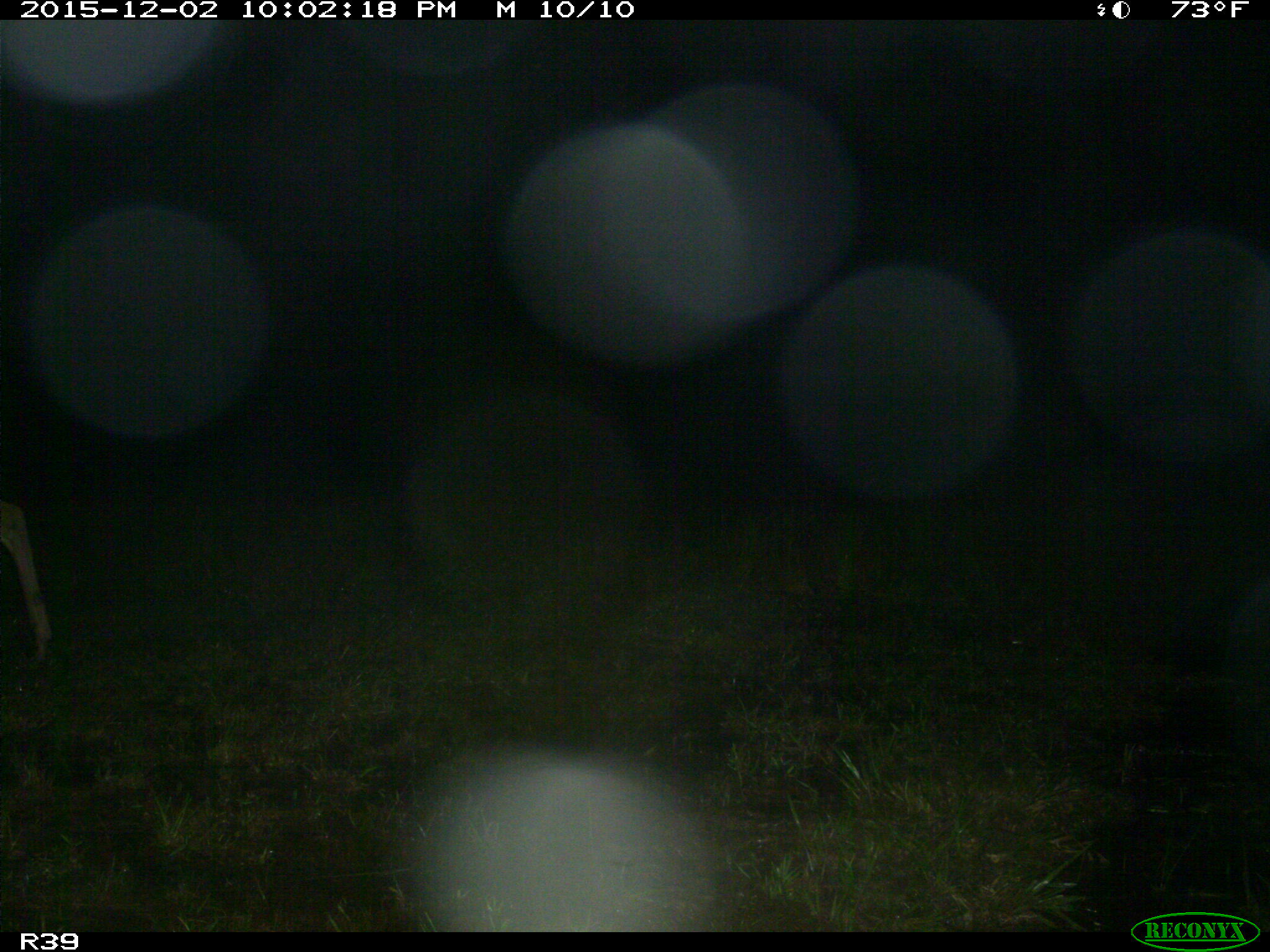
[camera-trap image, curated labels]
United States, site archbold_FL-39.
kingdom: Animalia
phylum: Chordata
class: Mammalia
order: Artiodactyla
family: Cervidae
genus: Odocoileus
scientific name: Odocoileus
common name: deer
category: unidentified deer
Unidentified deer (deer) (Odocoileus).